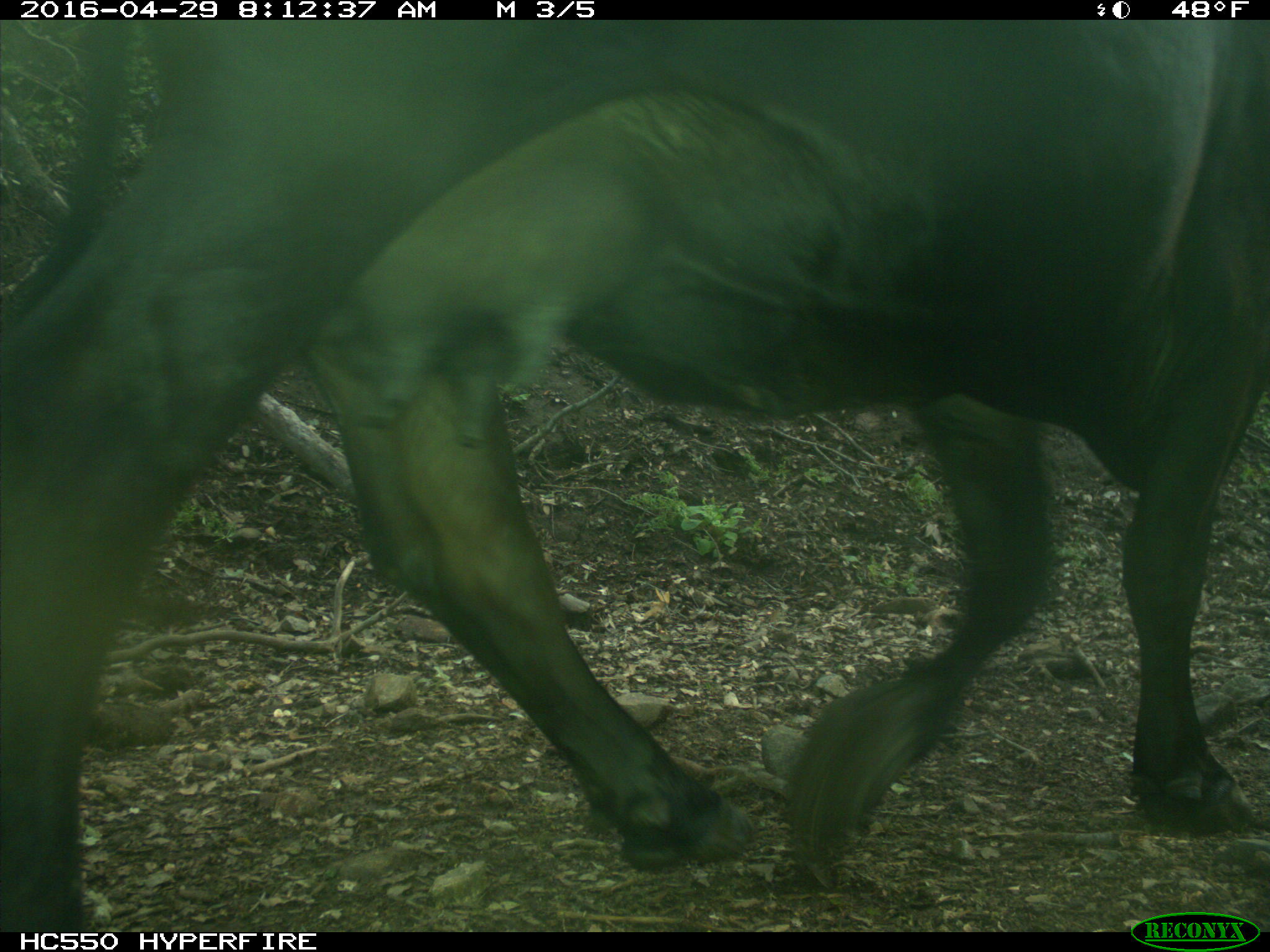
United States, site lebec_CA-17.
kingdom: Animalia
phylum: Chordata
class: Mammalia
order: Artiodactyla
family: Bovidae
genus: Bos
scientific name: Bos taurus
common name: domestic cow